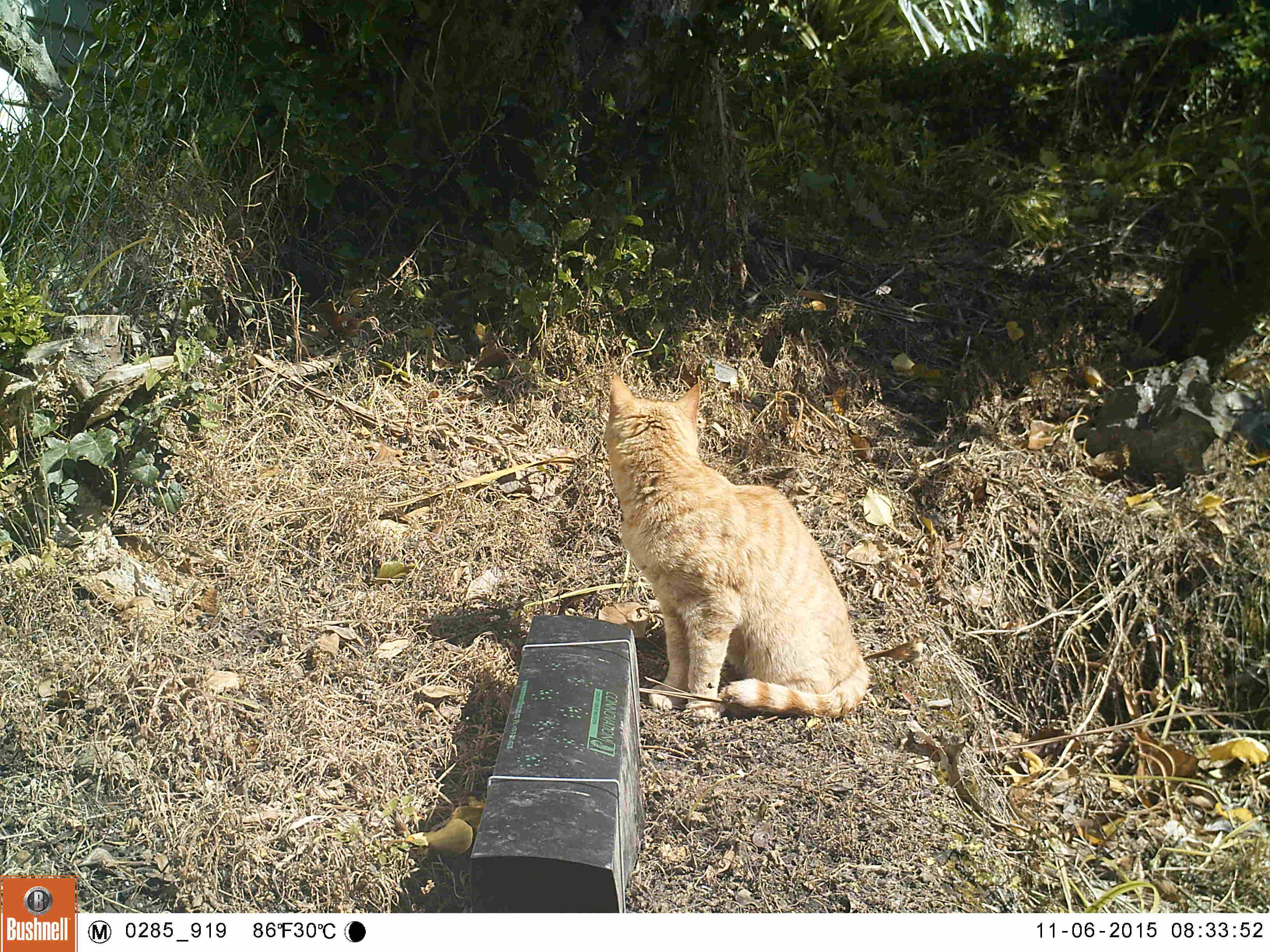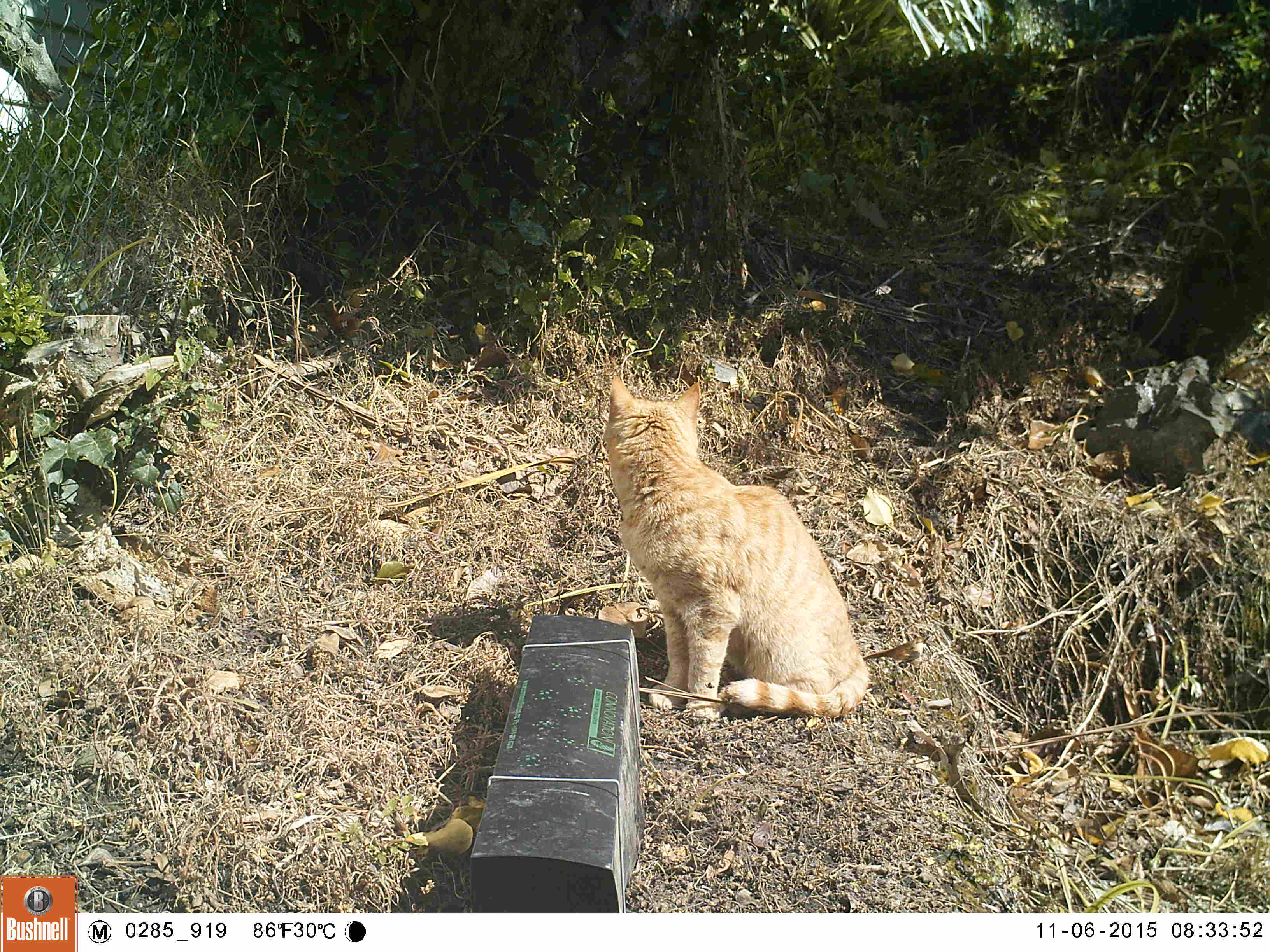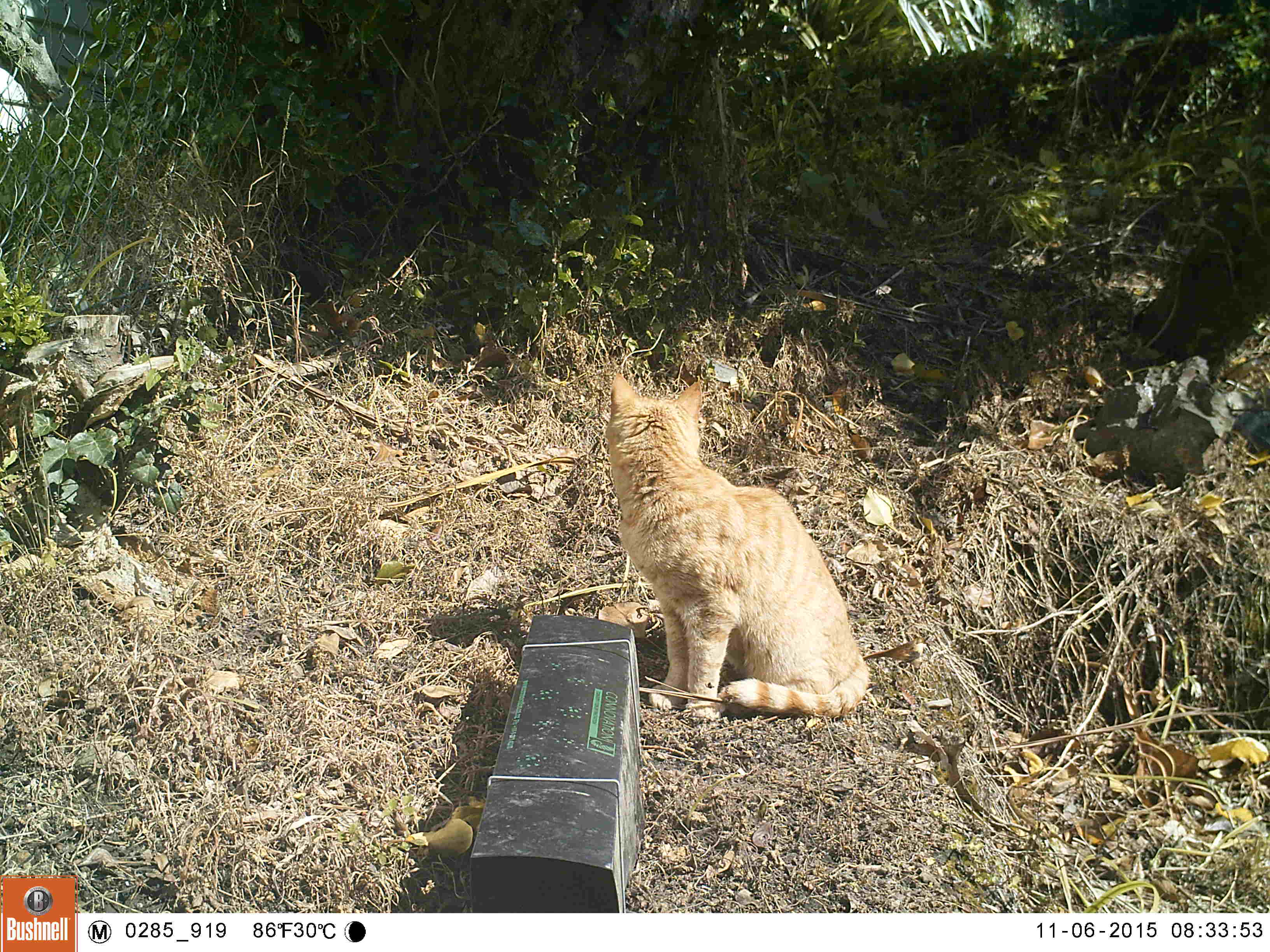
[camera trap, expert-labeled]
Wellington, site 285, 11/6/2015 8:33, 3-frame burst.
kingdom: Animalia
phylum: Chordata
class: Mammalia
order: Carnivora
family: Felidae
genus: Felis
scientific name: Felis catus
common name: cat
Cat (Felis catus).